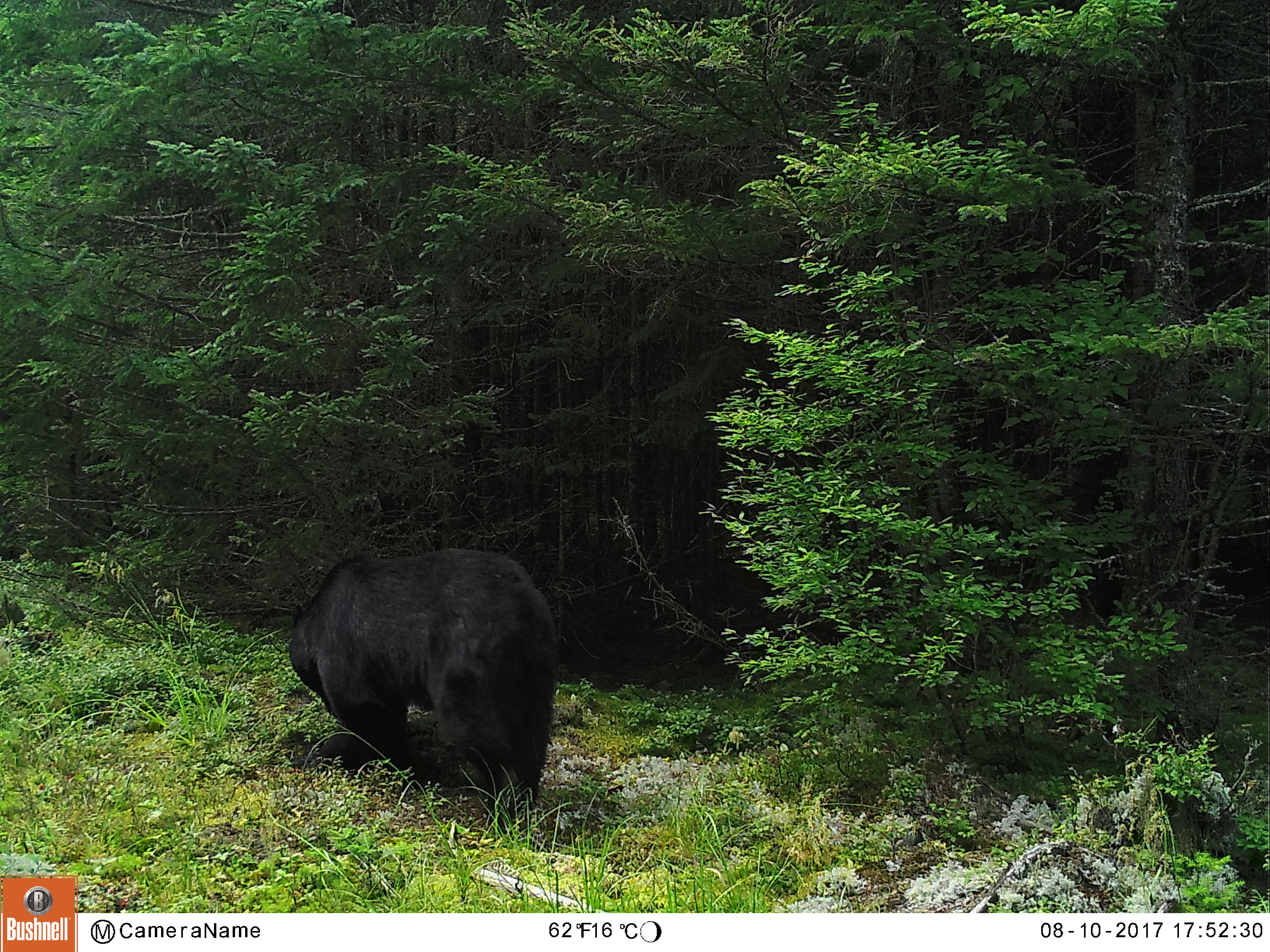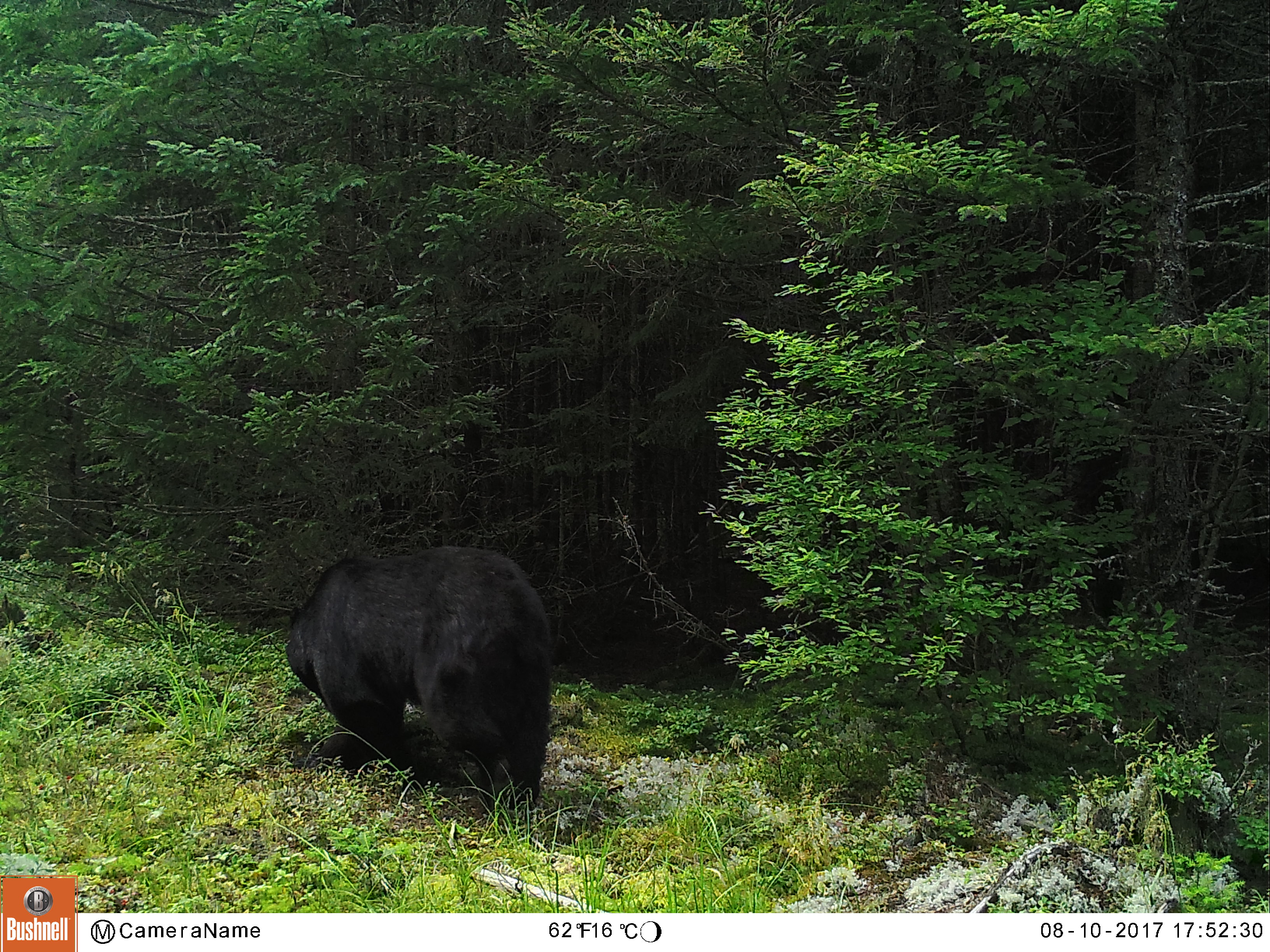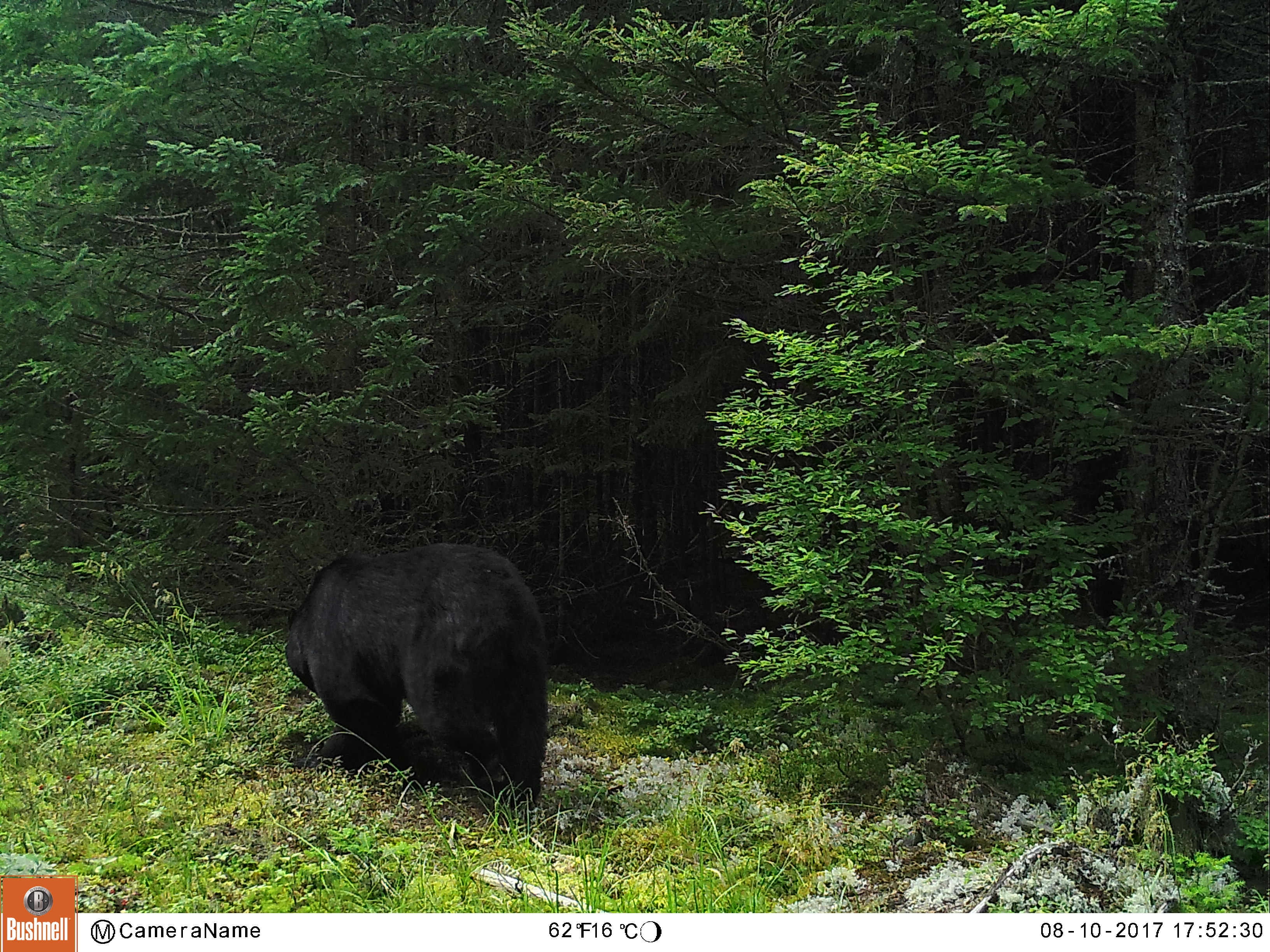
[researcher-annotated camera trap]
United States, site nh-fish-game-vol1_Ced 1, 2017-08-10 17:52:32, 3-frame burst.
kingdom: Animalia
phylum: Chordata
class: Mammalia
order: Carnivora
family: Ursidae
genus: Ursus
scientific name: Ursus americanus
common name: black bear